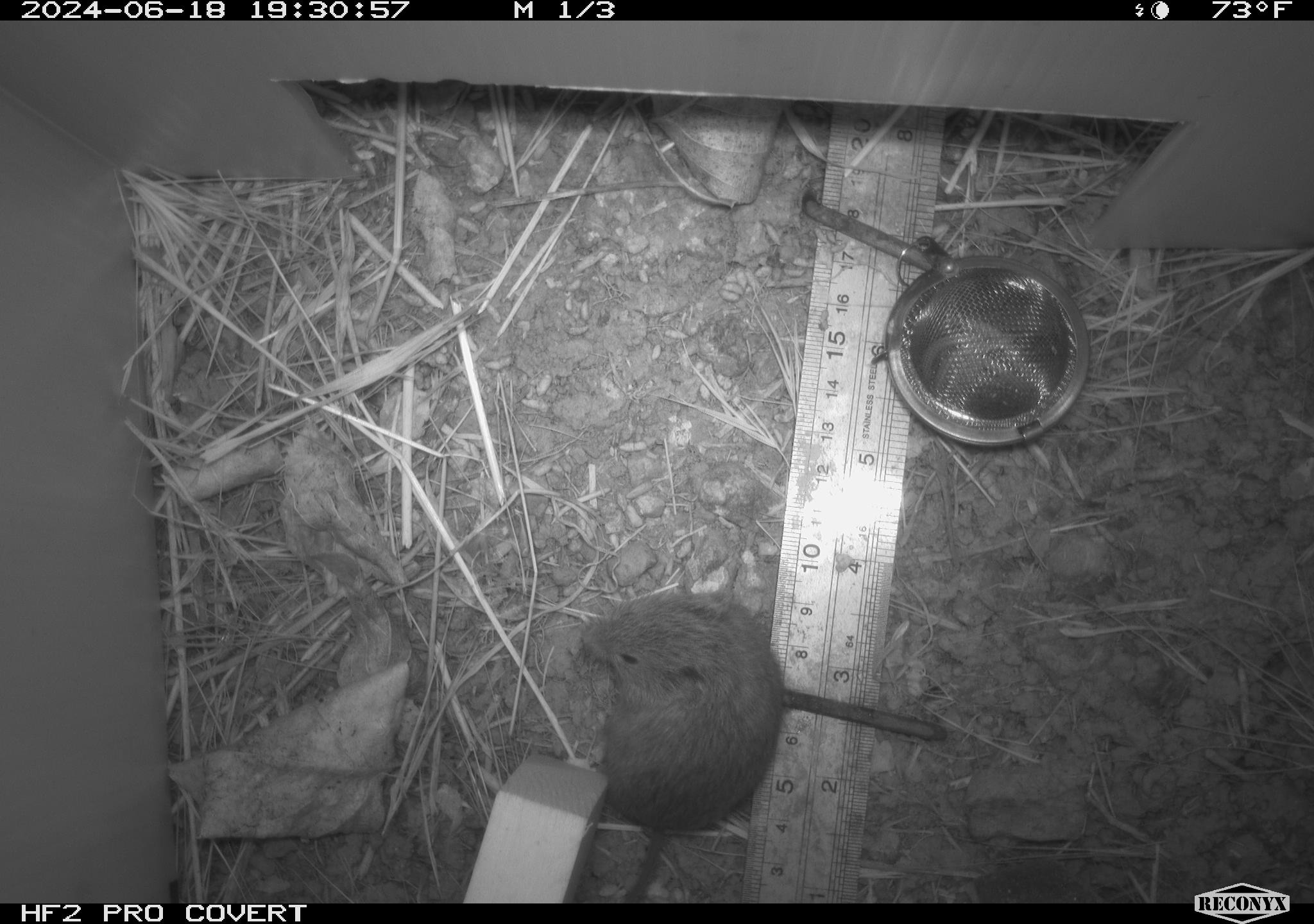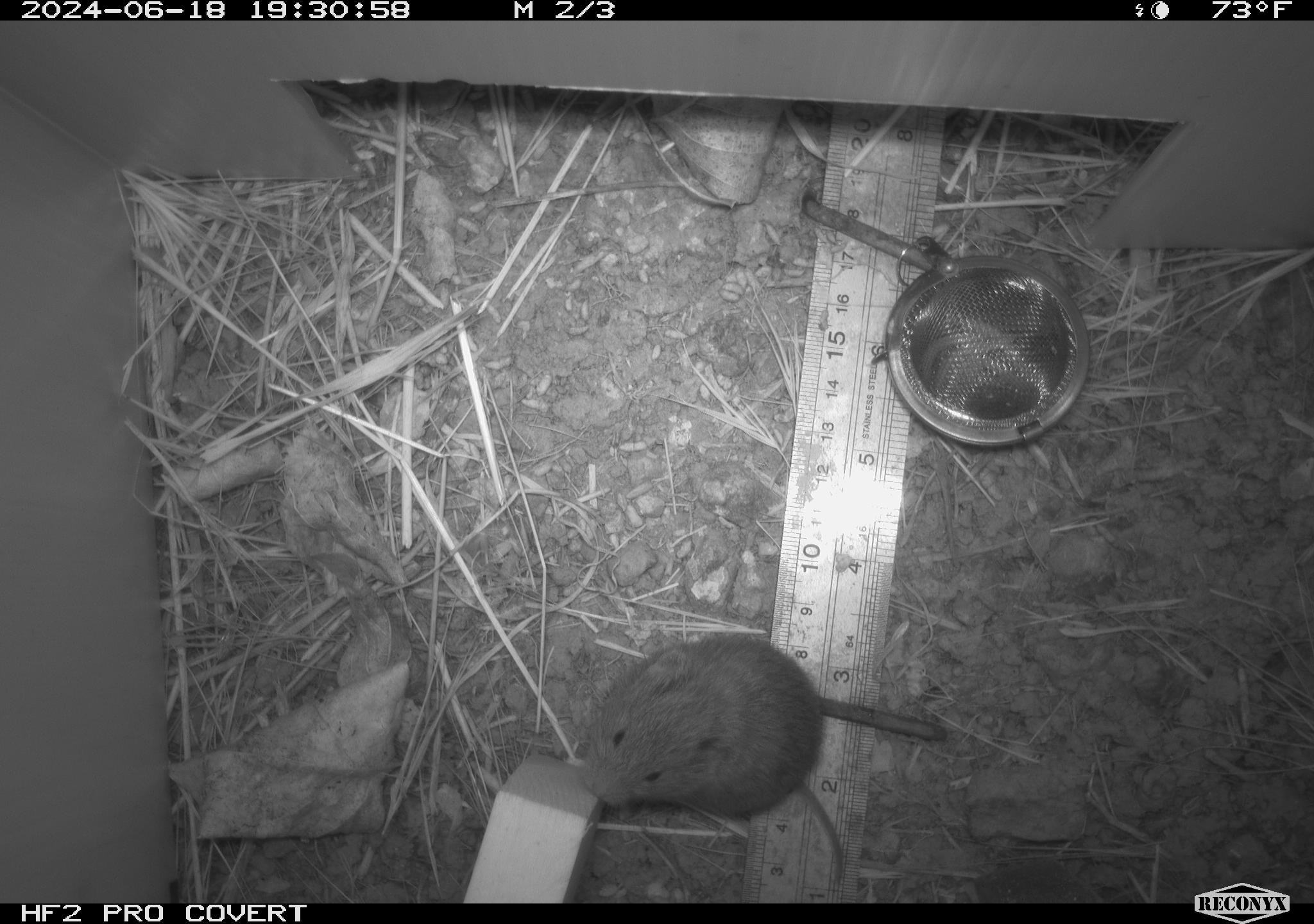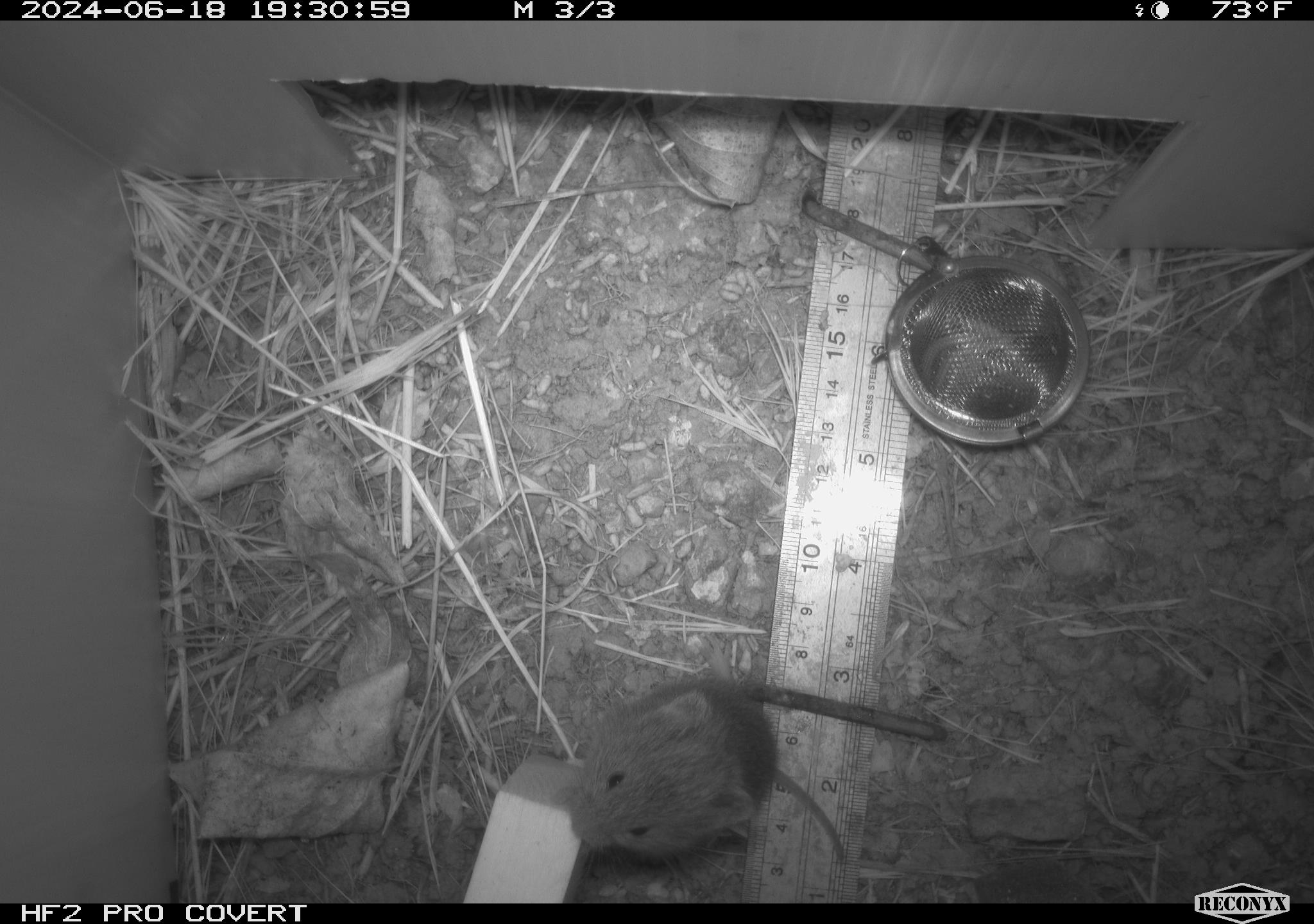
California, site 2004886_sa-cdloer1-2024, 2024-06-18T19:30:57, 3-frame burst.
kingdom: Animalia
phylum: Chordata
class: Mammalia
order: Rodentia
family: Cricetidae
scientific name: Arvicolinae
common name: voles, lemmings, and muskrats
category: arvicolinae subfamily